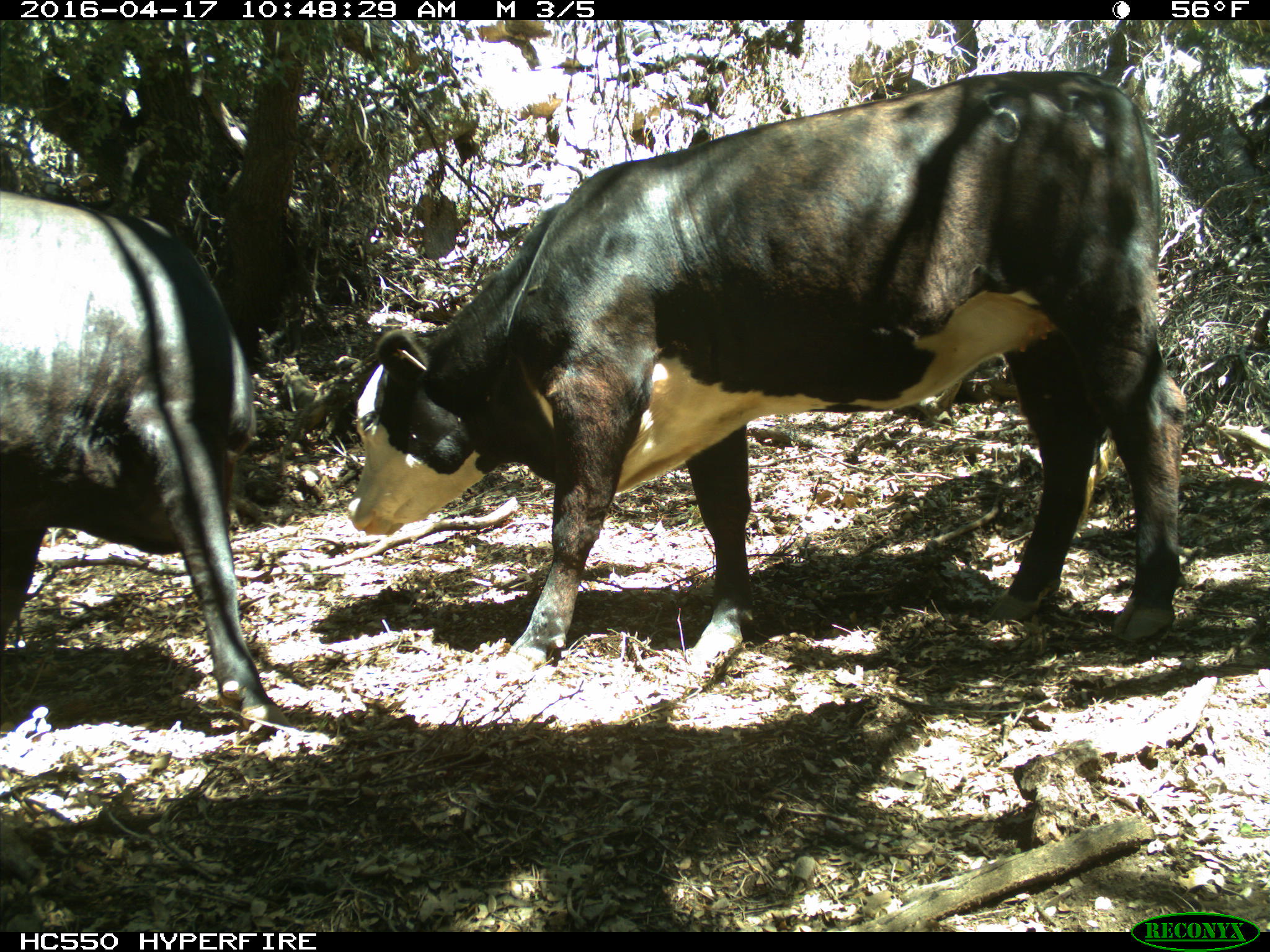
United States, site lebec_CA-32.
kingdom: Animalia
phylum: Chordata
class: Mammalia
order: Artiodactyla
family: Bovidae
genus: Bos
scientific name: Bos taurus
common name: domestic cow